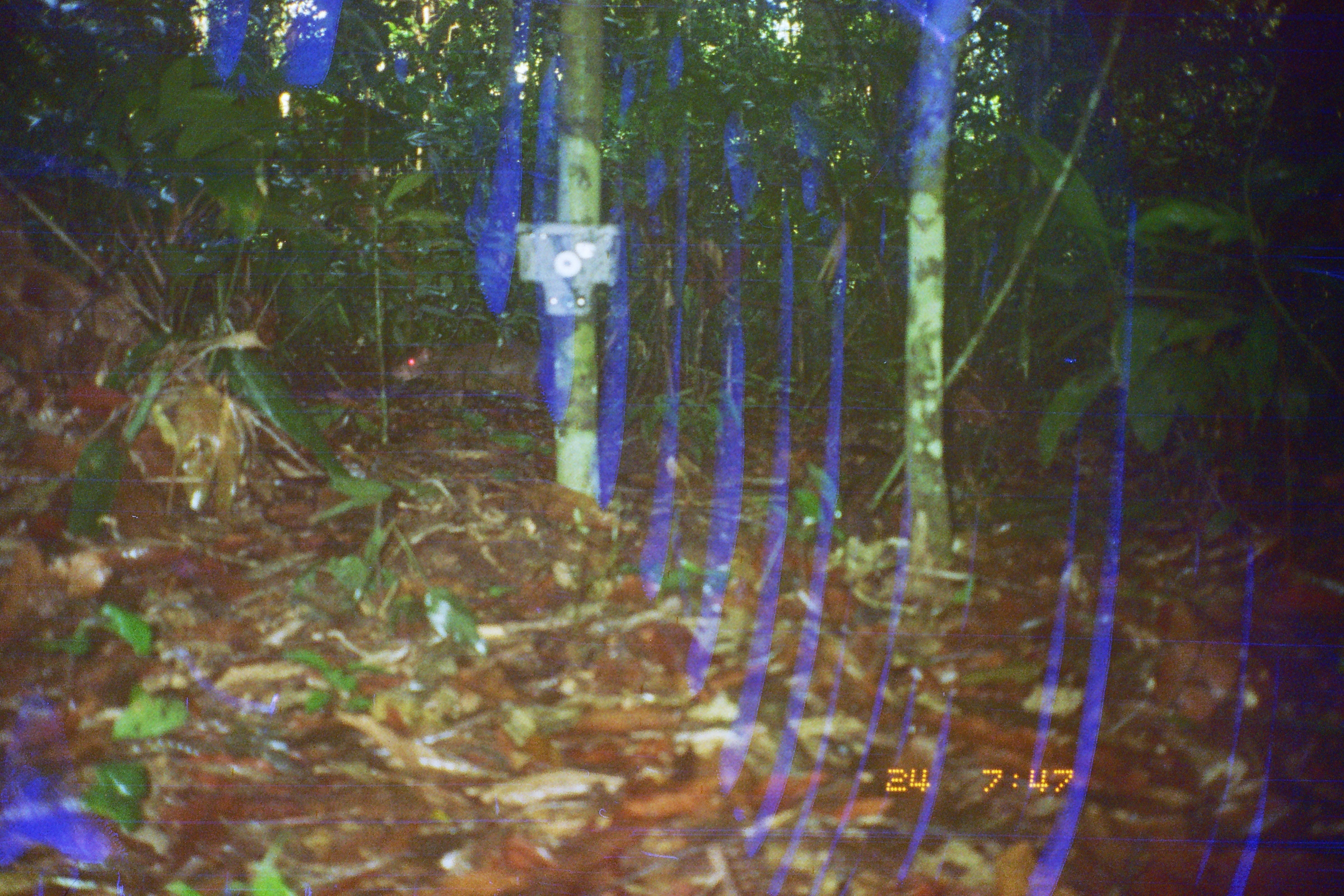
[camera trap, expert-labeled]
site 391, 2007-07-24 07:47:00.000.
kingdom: Animalia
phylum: Chordata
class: Mammalia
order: Rodentia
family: Dasyproctidae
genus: Dasyprocta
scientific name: Dasyprocta punctata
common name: central american agouti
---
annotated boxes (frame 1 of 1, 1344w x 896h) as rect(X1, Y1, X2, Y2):
dasyprocta punctata: rect(388, 339, 547, 403)